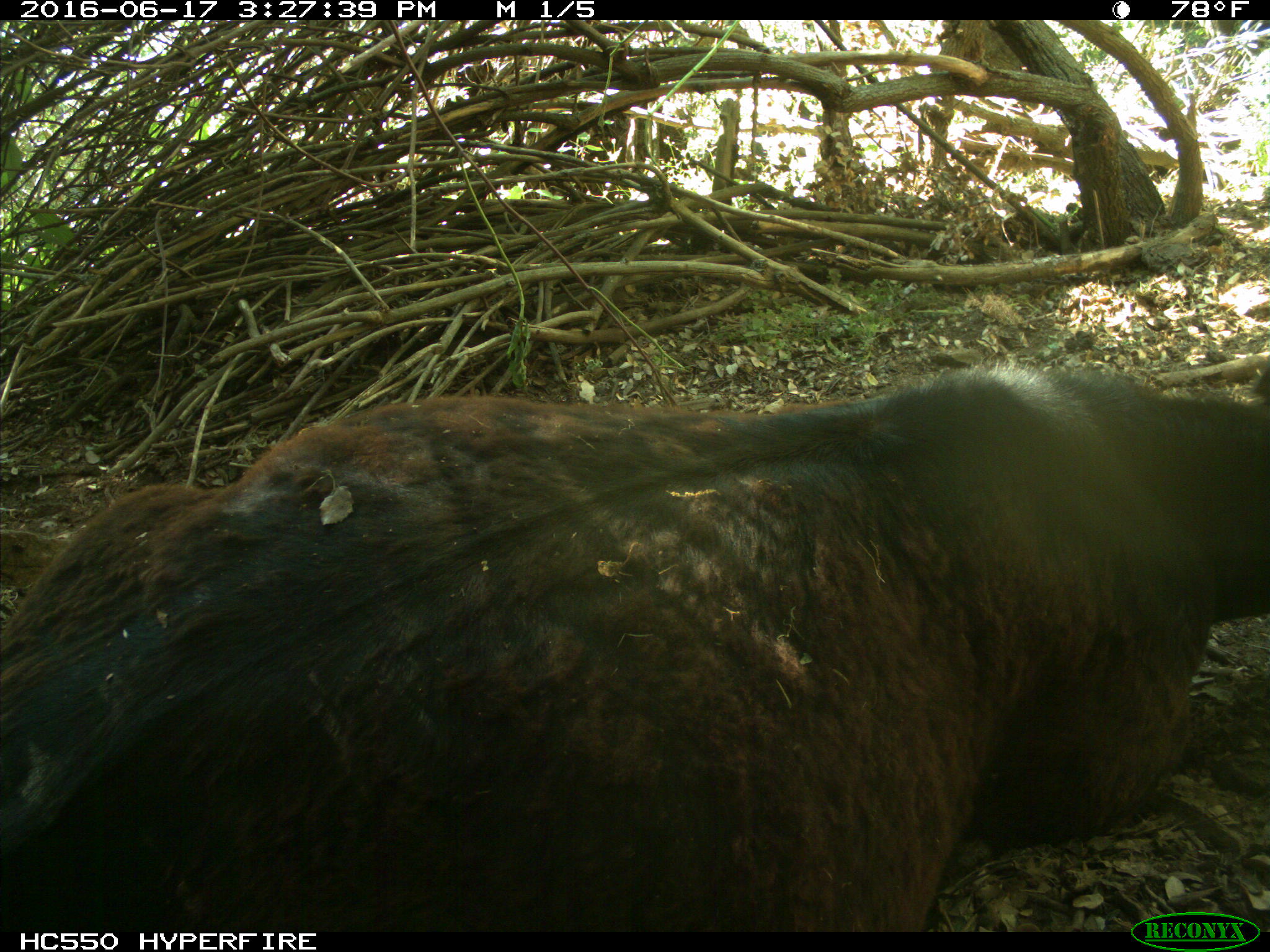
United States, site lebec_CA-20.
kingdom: Animalia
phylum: Chordata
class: Mammalia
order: Artiodactyla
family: Bovidae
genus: Bos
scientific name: Bos taurus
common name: domestic cow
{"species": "Bos taurus (domestic cow)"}